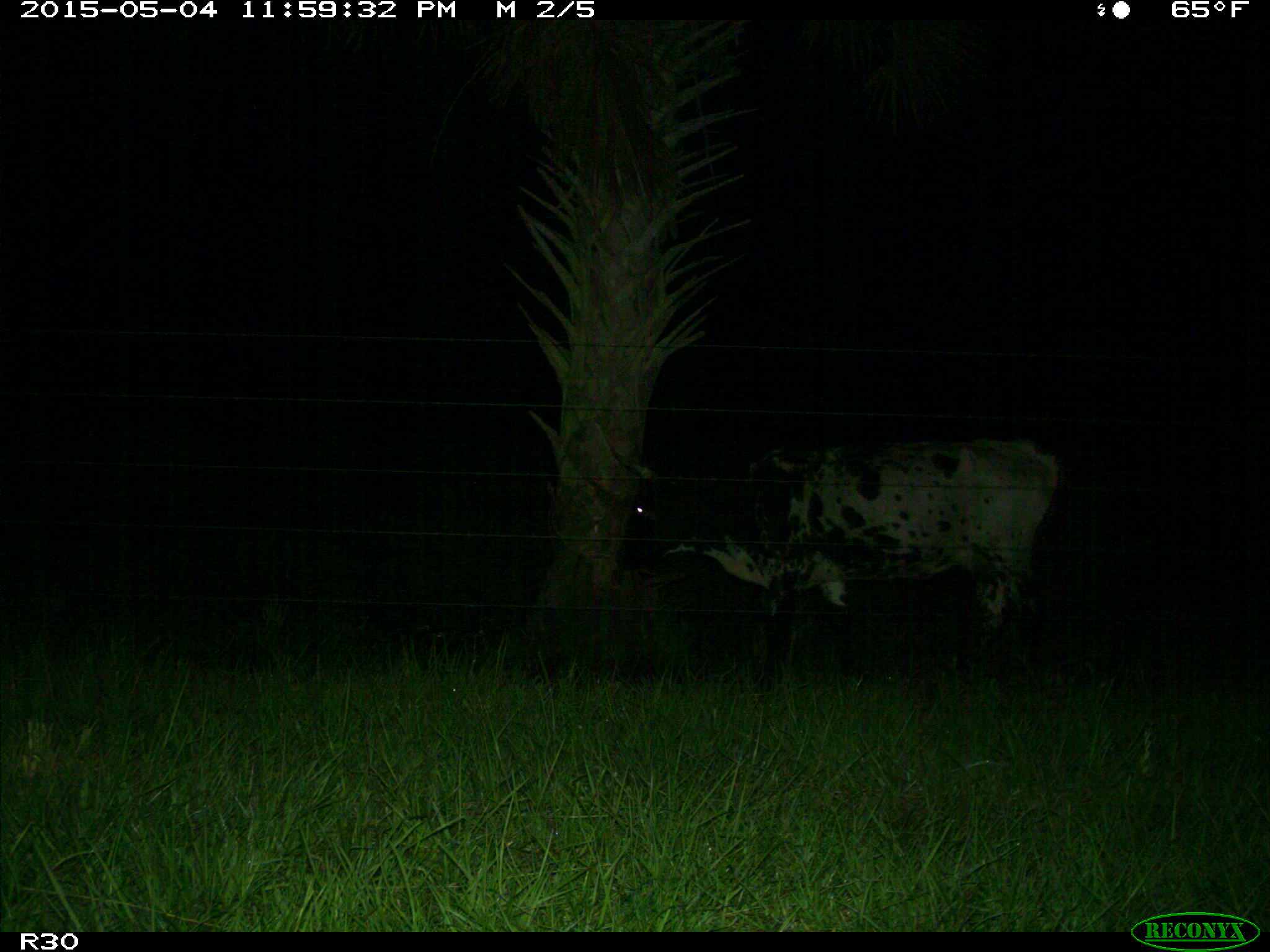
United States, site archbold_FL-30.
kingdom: Animalia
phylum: Chordata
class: Mammalia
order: Artiodactyla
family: Bovidae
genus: Bos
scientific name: Bos taurus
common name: domestic cow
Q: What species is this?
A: Bos taurus (domestic cow).